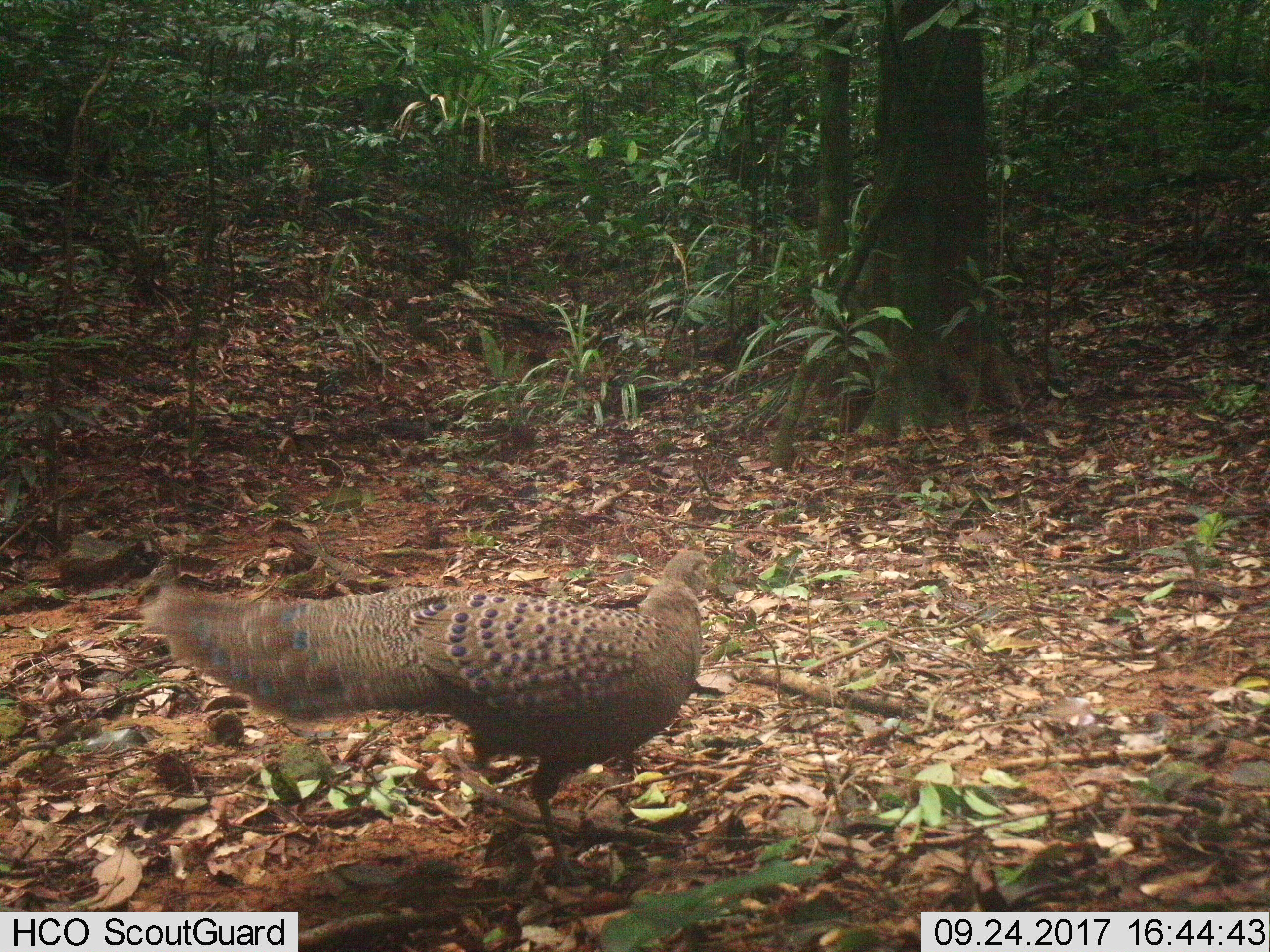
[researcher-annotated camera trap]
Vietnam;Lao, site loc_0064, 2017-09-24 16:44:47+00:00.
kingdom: Animalia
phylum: Chordata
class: Aves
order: Galliformes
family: Phasianidae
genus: Polyplectron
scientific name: Polyplectron bicalcaratum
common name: gray peacock-pheasant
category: grey peacock pheasant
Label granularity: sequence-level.